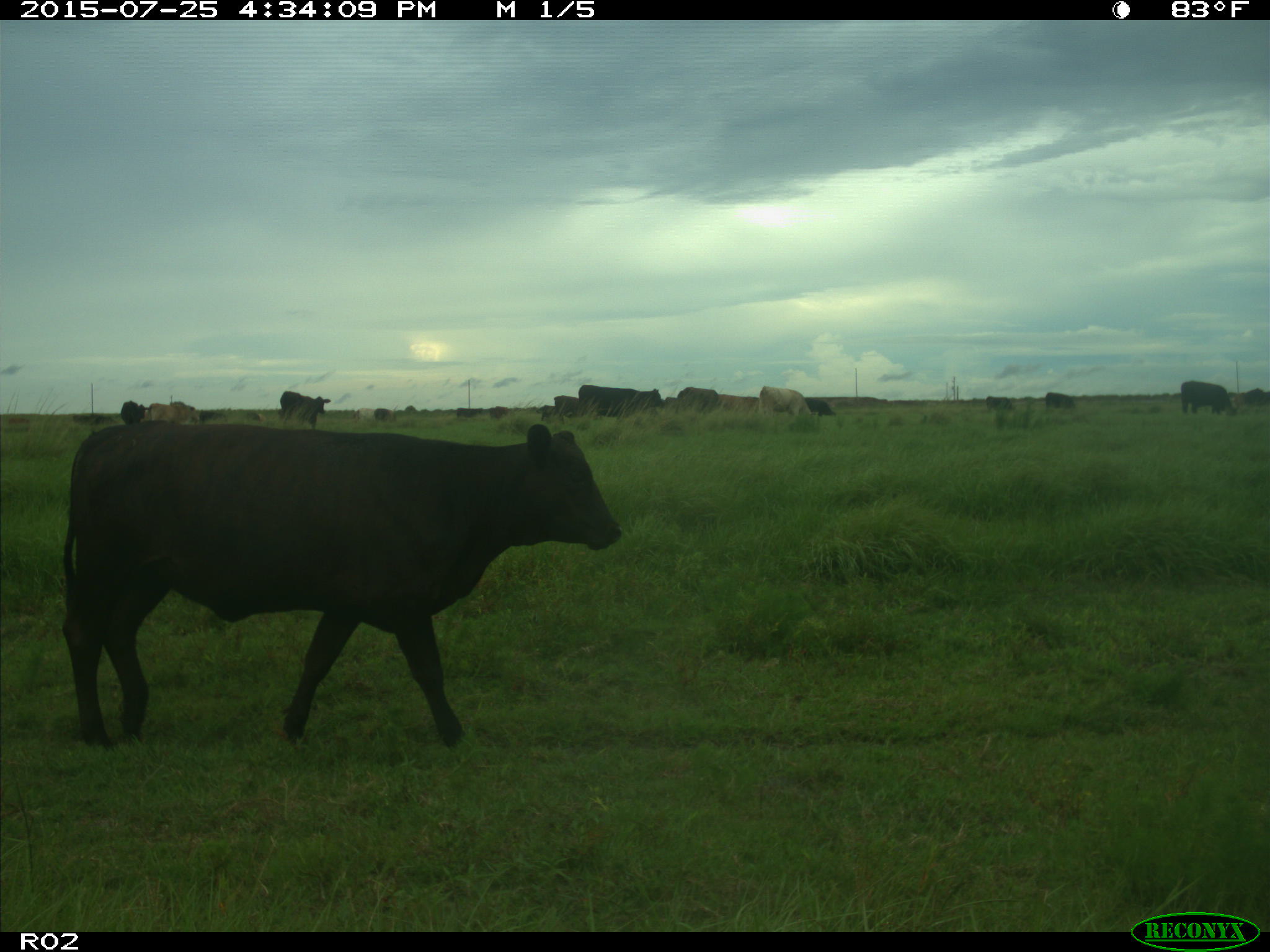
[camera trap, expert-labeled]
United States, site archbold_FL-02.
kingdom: Animalia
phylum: Chordata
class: Mammalia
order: Artiodactyla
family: Bovidae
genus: Bos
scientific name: Bos taurus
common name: domestic cow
Bos taurus (domestic cow).